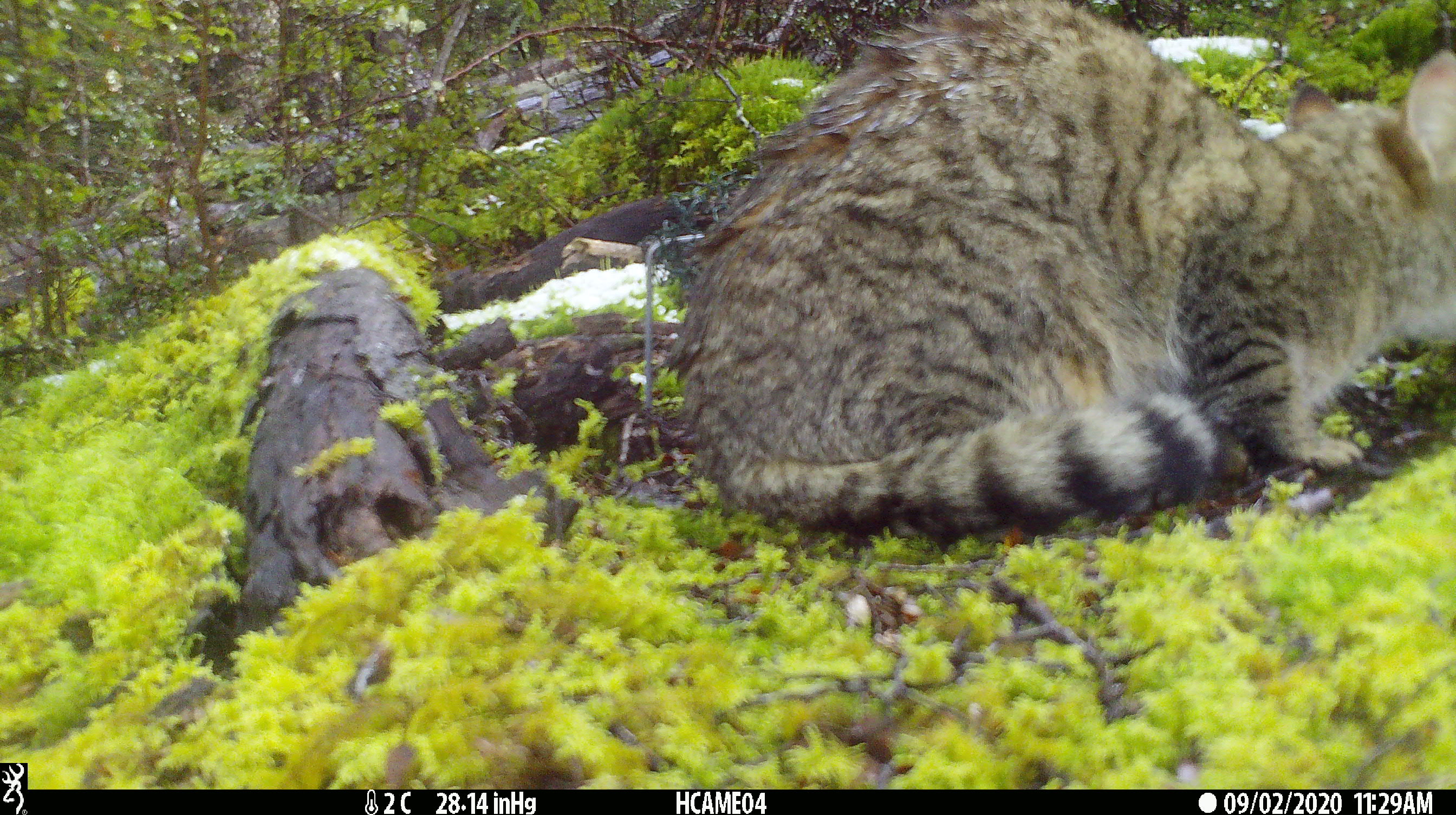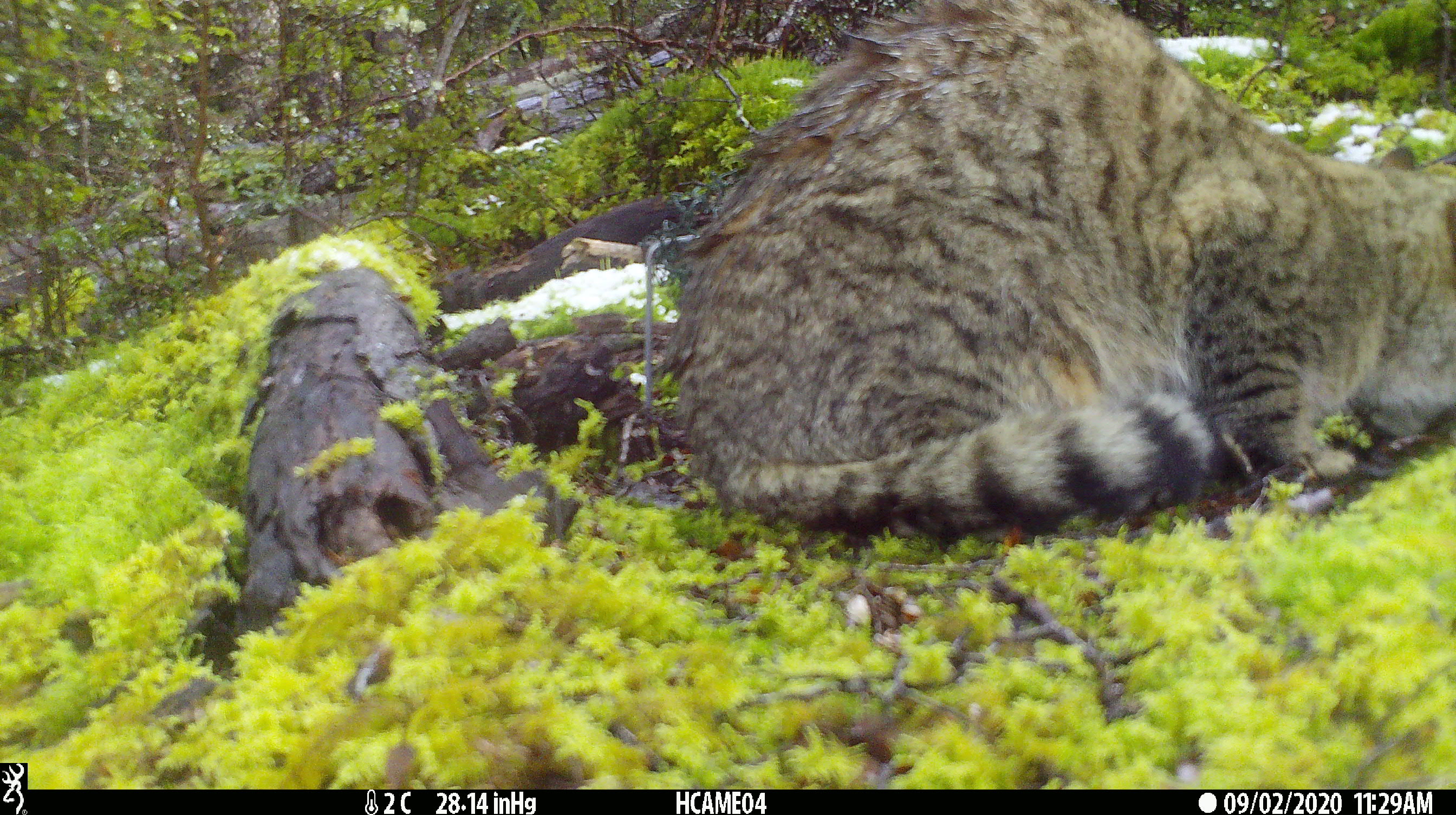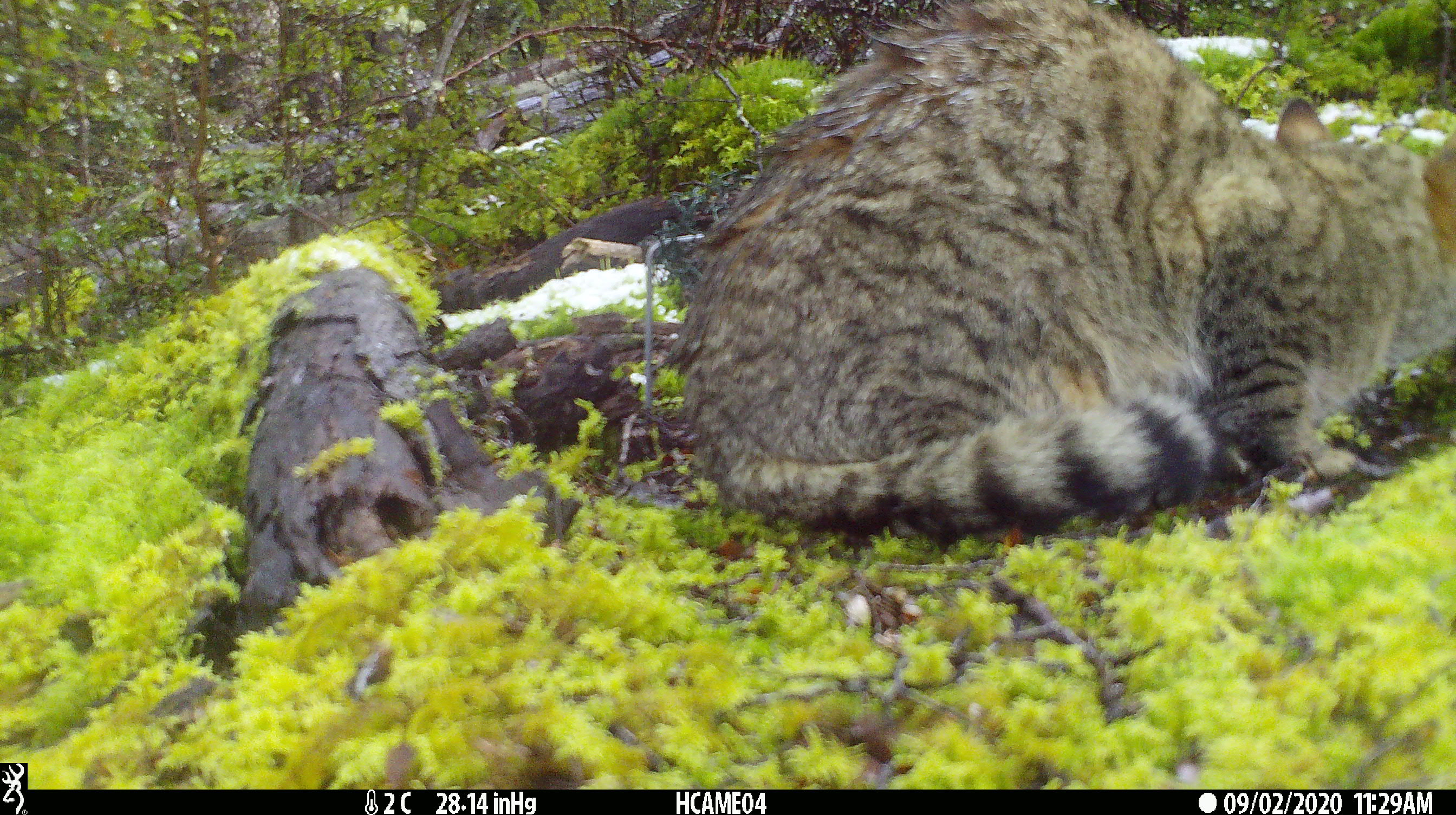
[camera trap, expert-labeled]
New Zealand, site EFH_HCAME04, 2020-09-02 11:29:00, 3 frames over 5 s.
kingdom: Animalia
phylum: Chordata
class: Mammalia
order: Carnivora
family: Felidae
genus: Felis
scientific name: Felis catus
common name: domestic cat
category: cat